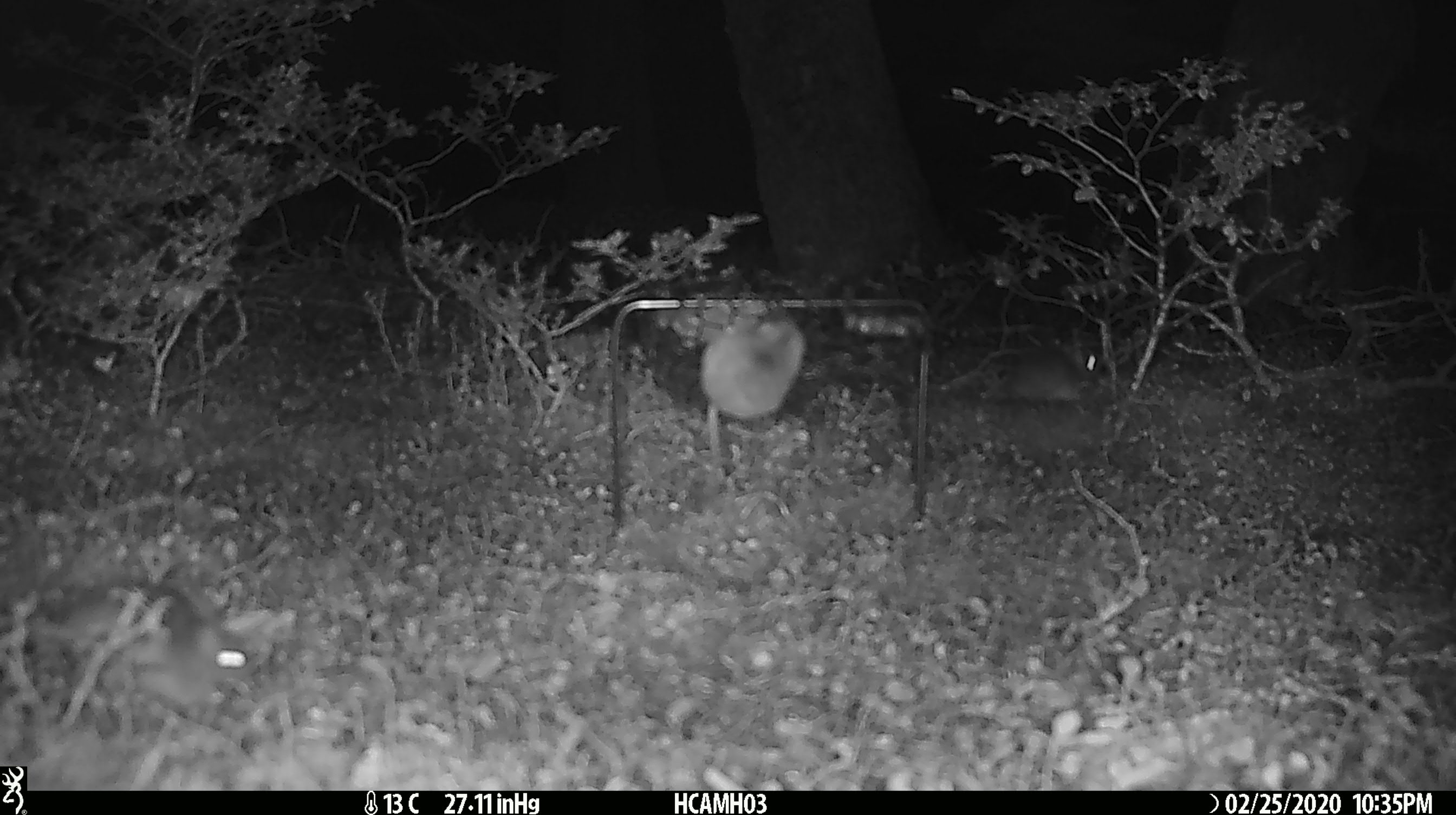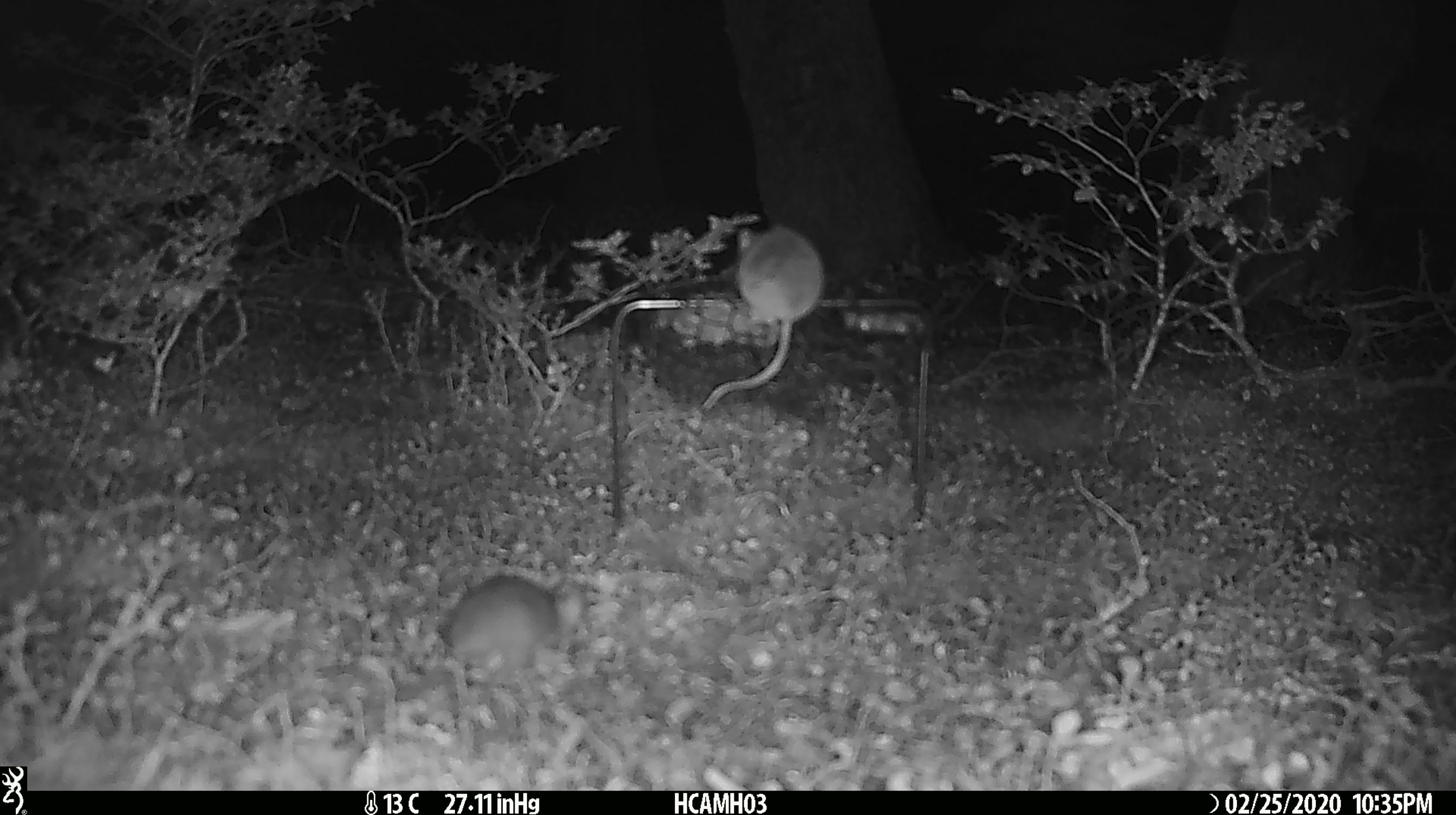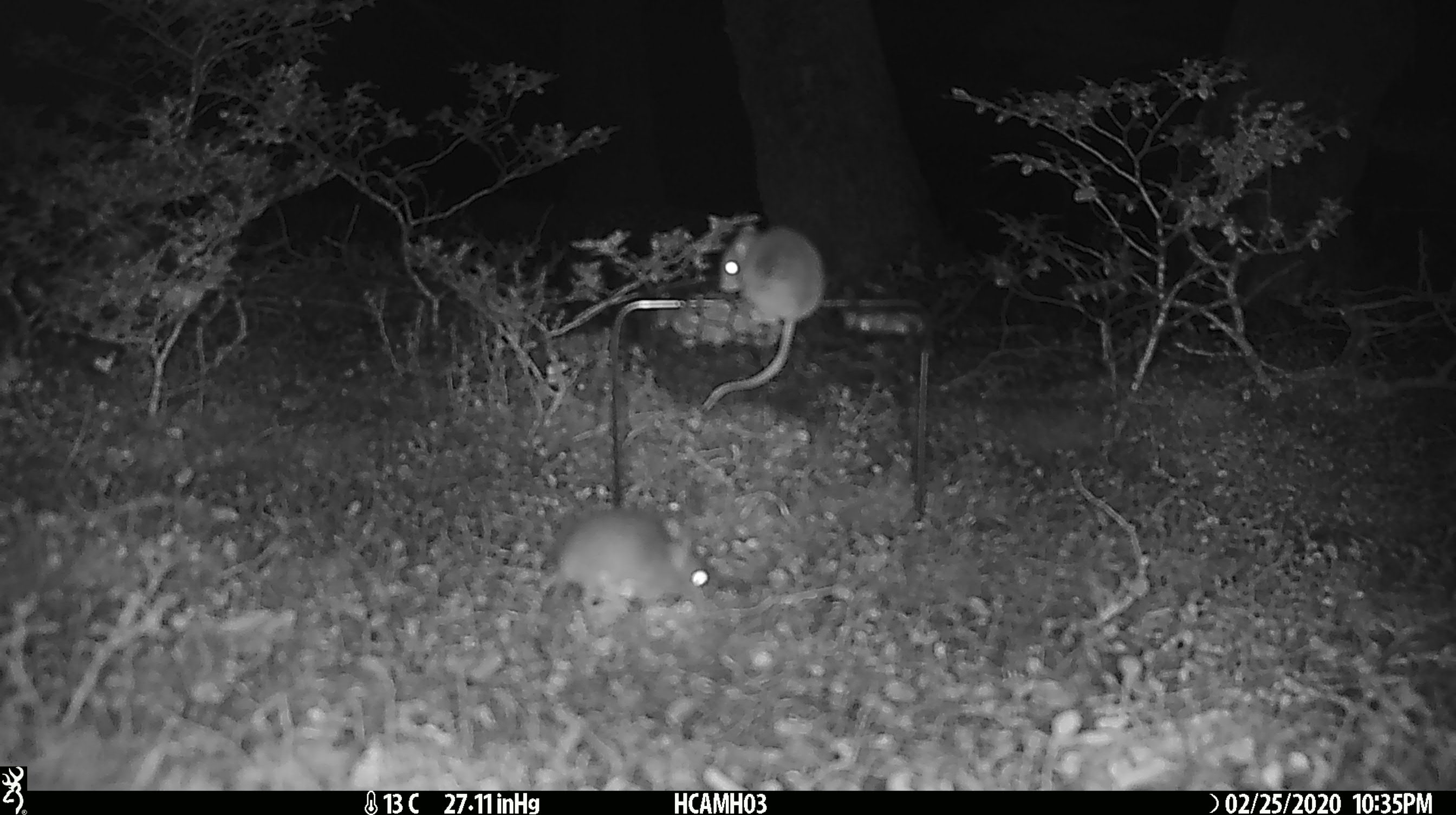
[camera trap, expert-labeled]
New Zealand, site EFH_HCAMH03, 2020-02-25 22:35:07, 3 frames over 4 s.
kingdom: Animalia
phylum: Chordata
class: Mammalia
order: Rodentia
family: Muridae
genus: Mus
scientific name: Mus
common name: mouse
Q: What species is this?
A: Mouse (Mus).